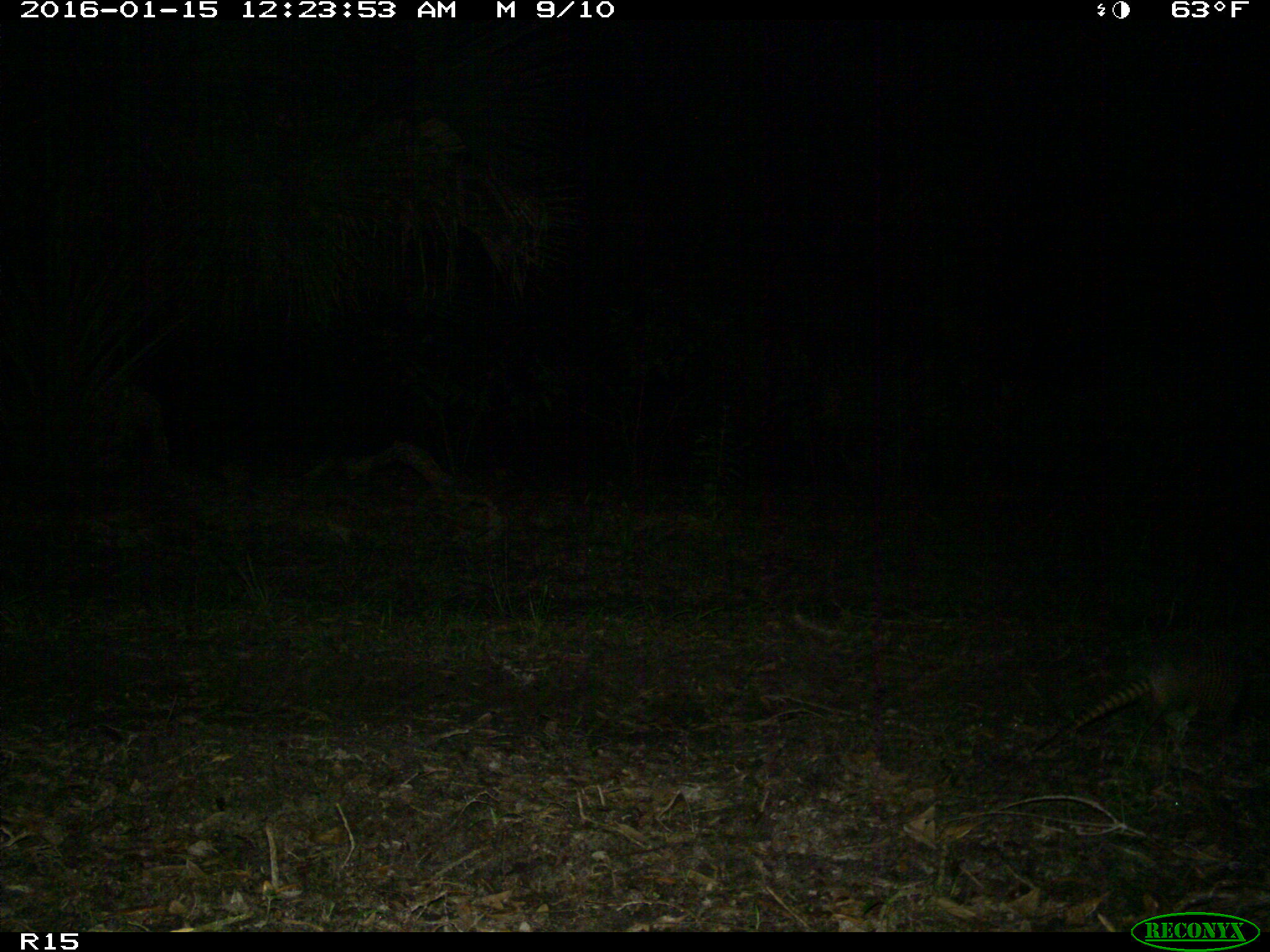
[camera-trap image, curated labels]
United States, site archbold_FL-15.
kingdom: Animalia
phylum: Chordata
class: Mammalia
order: Cingulata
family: Dasypodidae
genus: Dasypus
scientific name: Dasypus novemcinctus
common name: nine-banded armadillo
Dasypus novemcinctus (nine-banded armadillo).